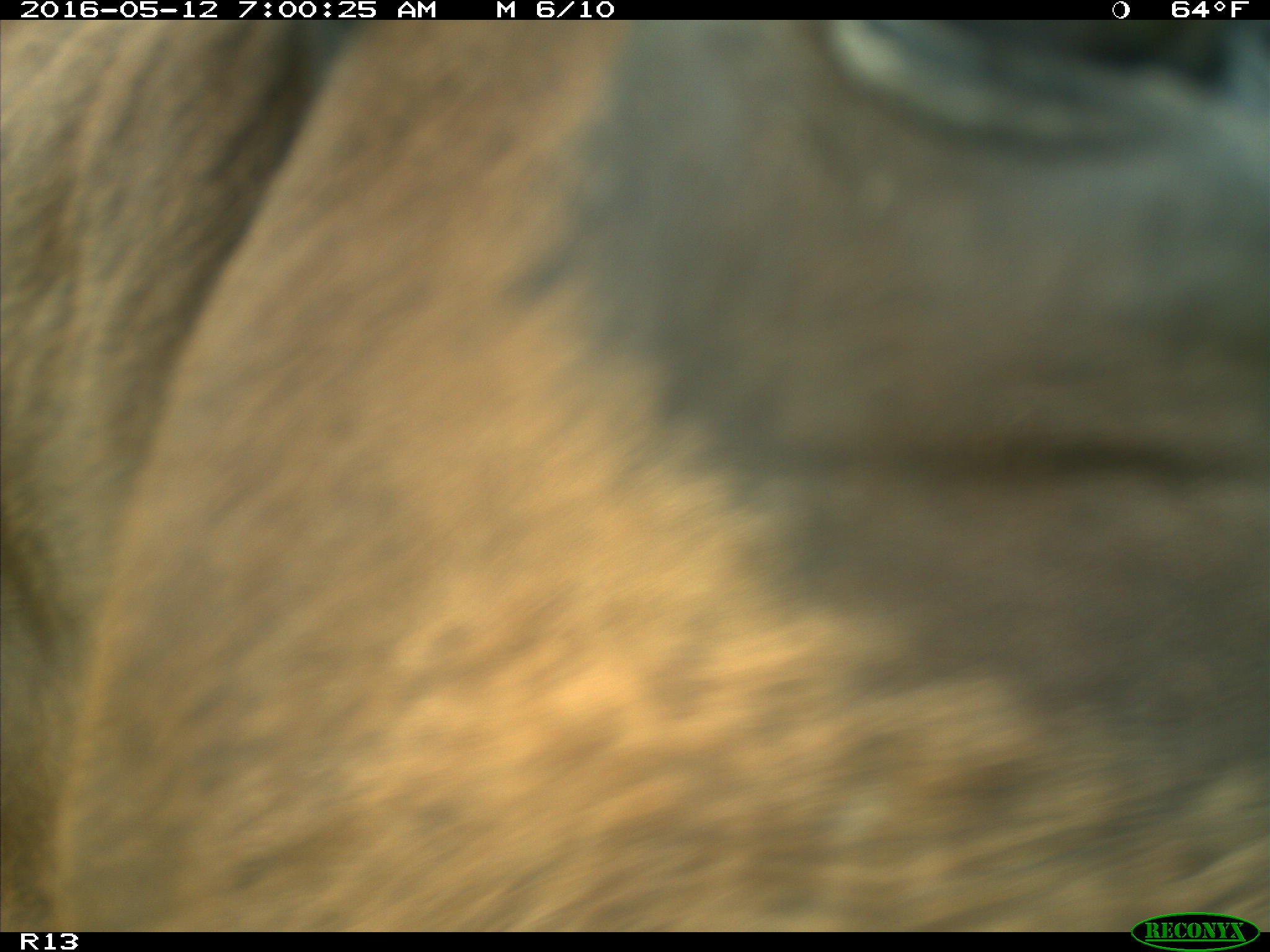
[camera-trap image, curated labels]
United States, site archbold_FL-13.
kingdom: Animalia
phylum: Chordata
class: Mammalia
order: Artiodactyla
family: Bovidae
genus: Bos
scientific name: Bos taurus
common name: domestic cow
Bos taurus (domestic cow).